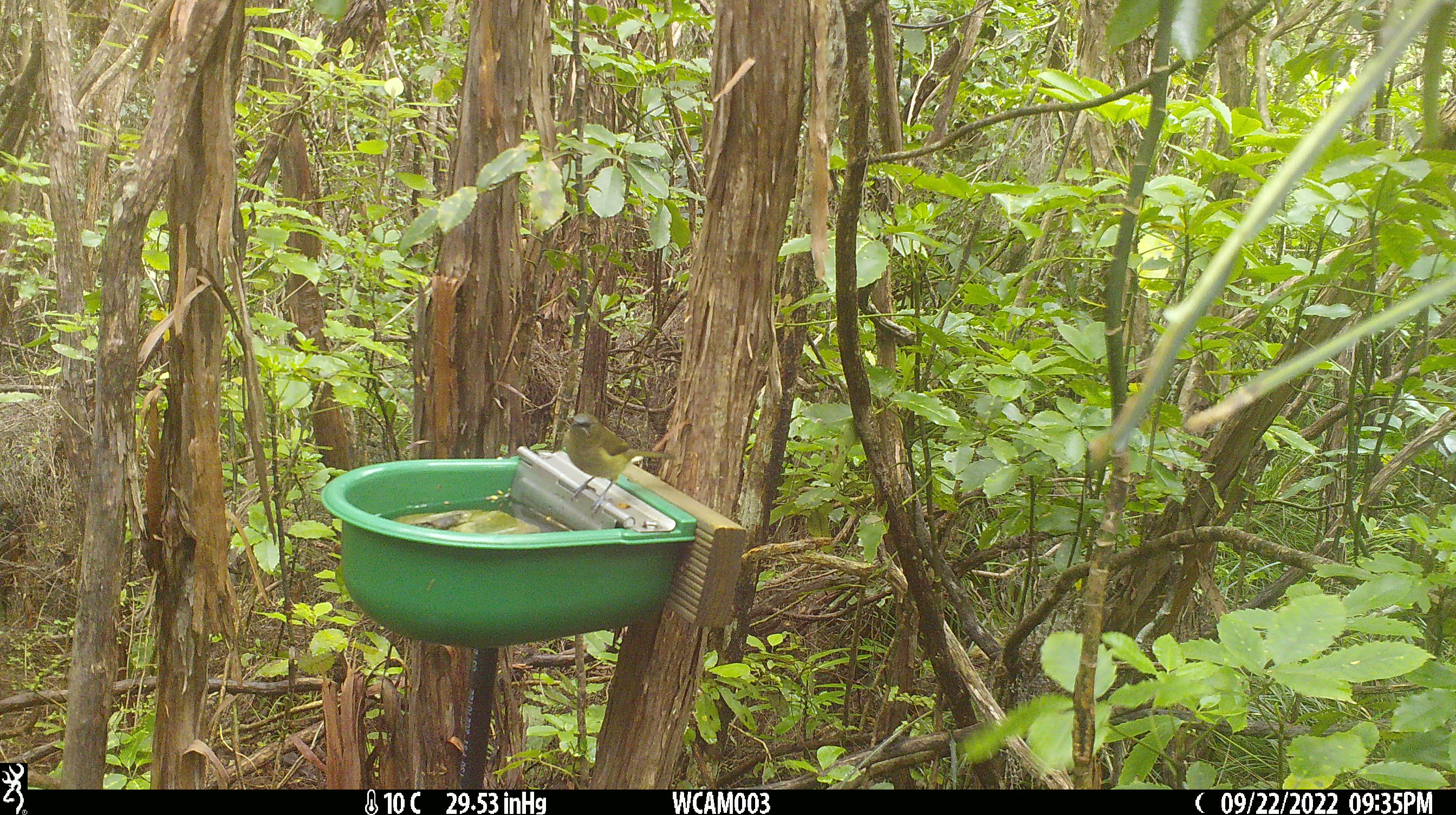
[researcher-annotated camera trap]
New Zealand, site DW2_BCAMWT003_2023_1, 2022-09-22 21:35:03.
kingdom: Animalia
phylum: Chordata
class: Aves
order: Passeriformes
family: Meliphagidae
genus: Anthornis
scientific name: Anthornis melanura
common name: new zealand bellbird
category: bellbird